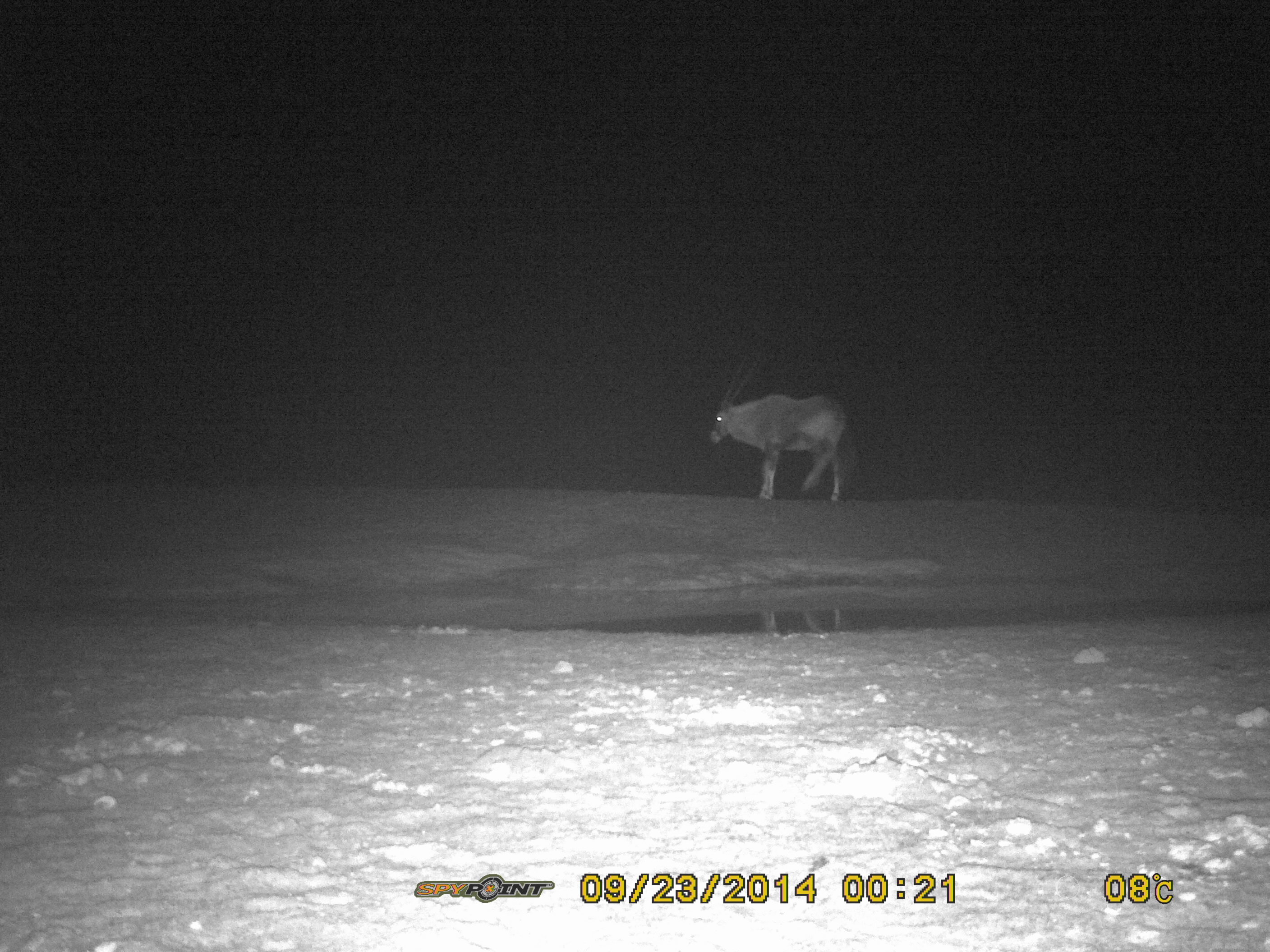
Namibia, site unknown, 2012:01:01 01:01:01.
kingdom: Animalia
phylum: Chordata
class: Mammalia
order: Artiodactyla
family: Bovidae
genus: Oryx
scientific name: Oryx gazella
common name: gemsbok